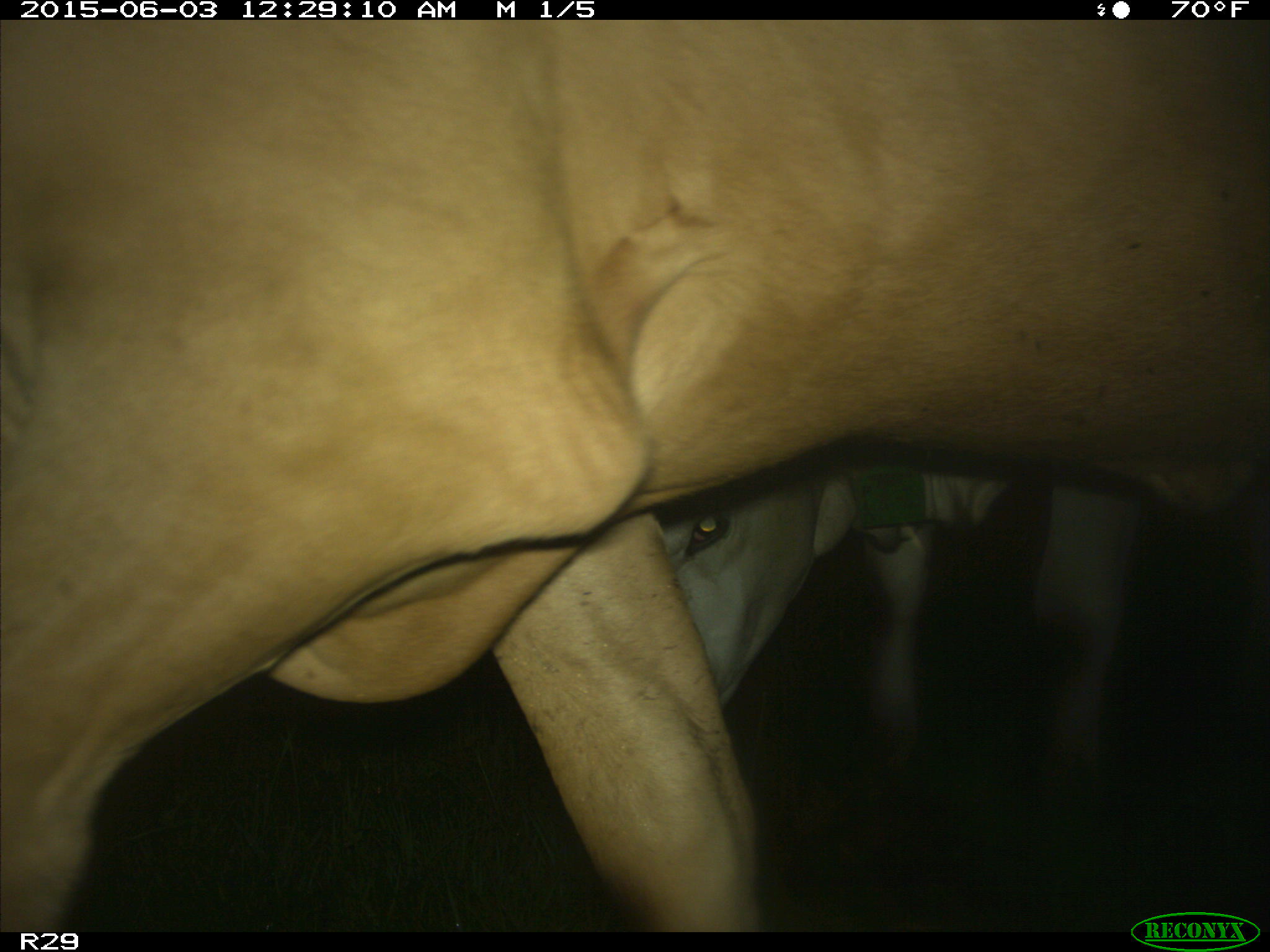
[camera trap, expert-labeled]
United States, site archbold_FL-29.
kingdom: Animalia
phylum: Chordata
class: Mammalia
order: Artiodactyla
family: Bovidae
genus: Bos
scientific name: Bos taurus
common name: domestic cow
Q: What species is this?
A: Bos taurus (domestic cow).